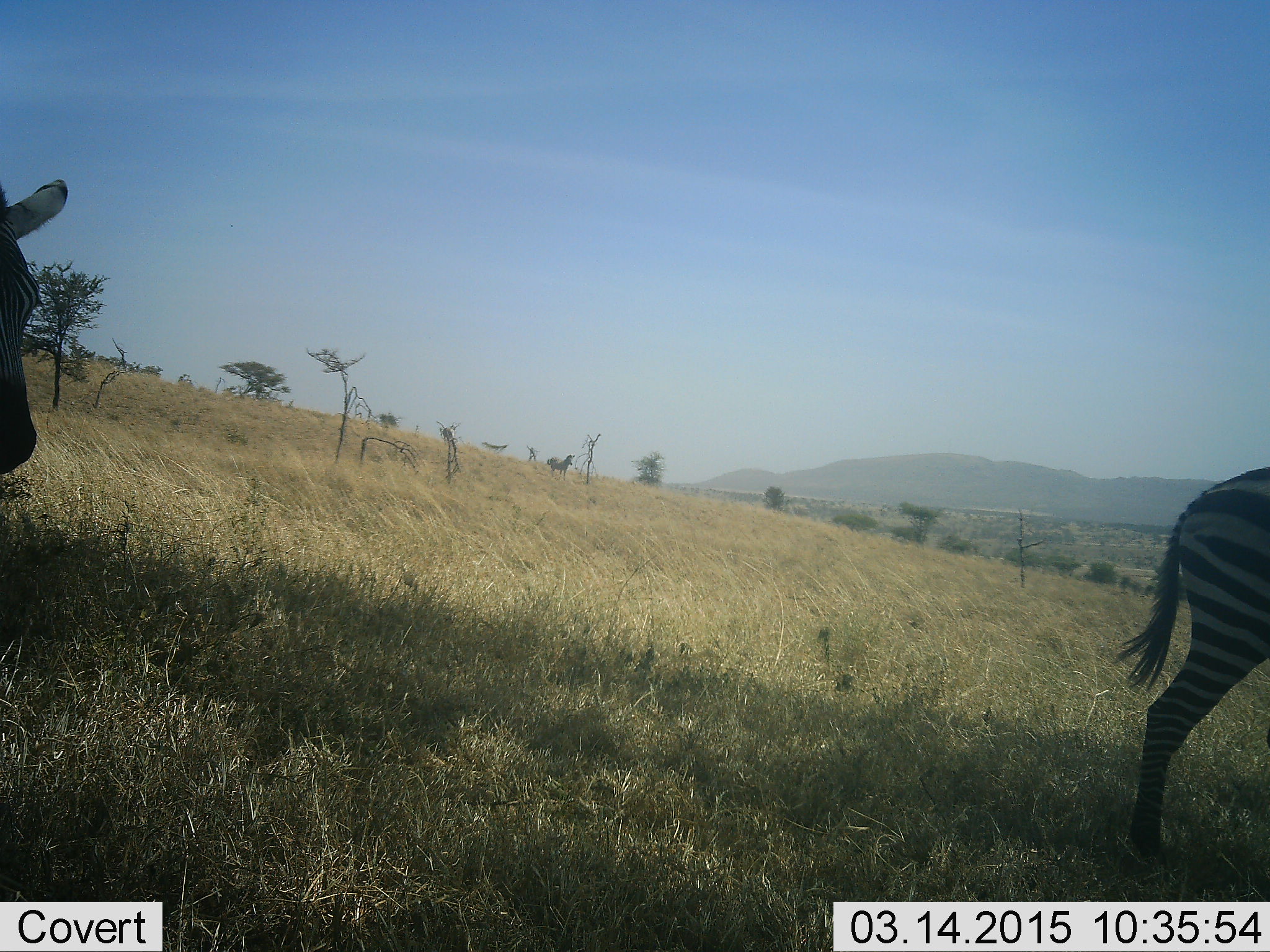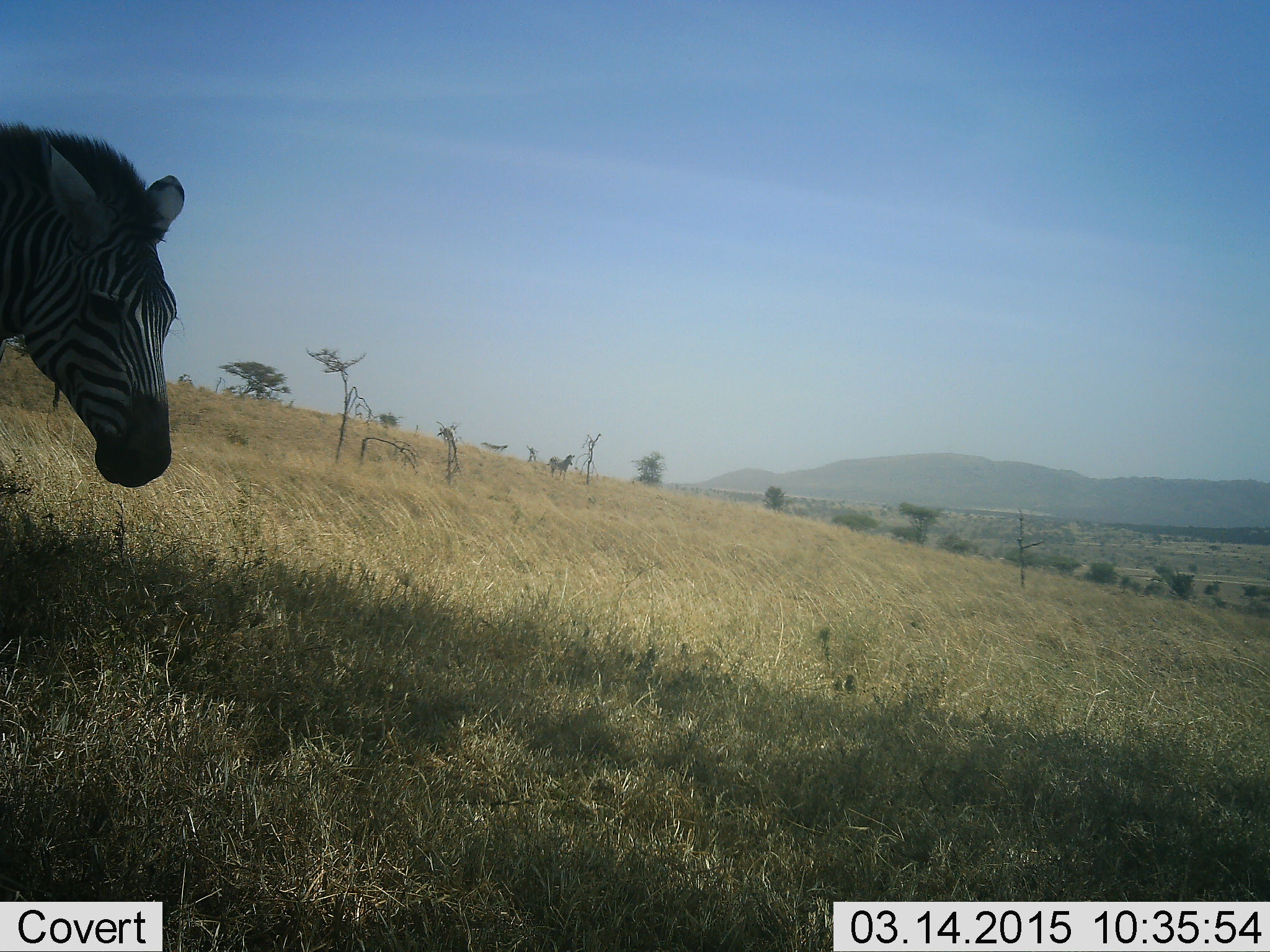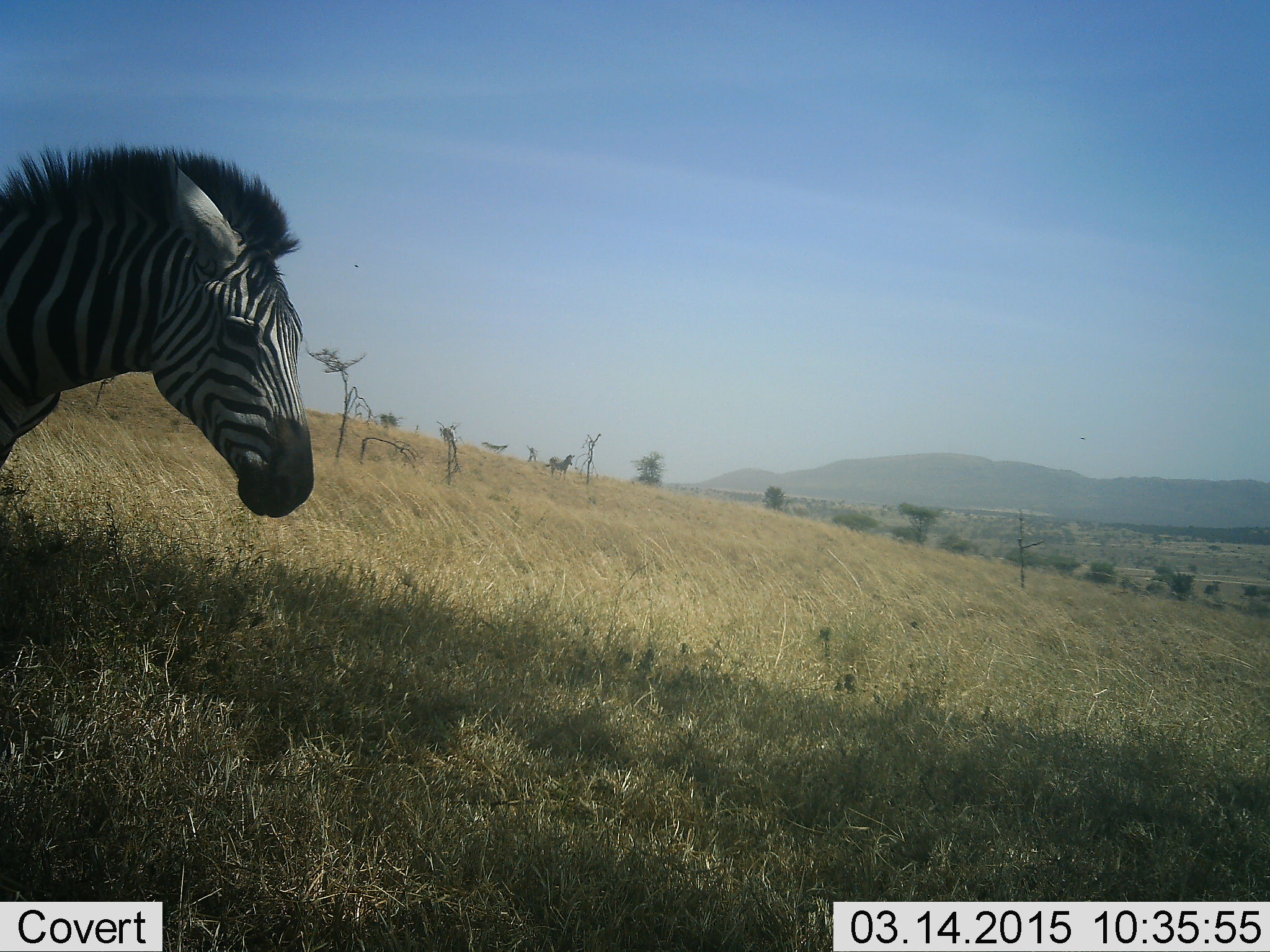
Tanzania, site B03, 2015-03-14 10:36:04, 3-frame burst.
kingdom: Animalia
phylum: Chordata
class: Mammalia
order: Perissodactyla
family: Equidae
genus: Equus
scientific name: Equus quagga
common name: plains zebra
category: zebra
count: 2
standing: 20%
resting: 0%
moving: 80%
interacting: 0%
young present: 0%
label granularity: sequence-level